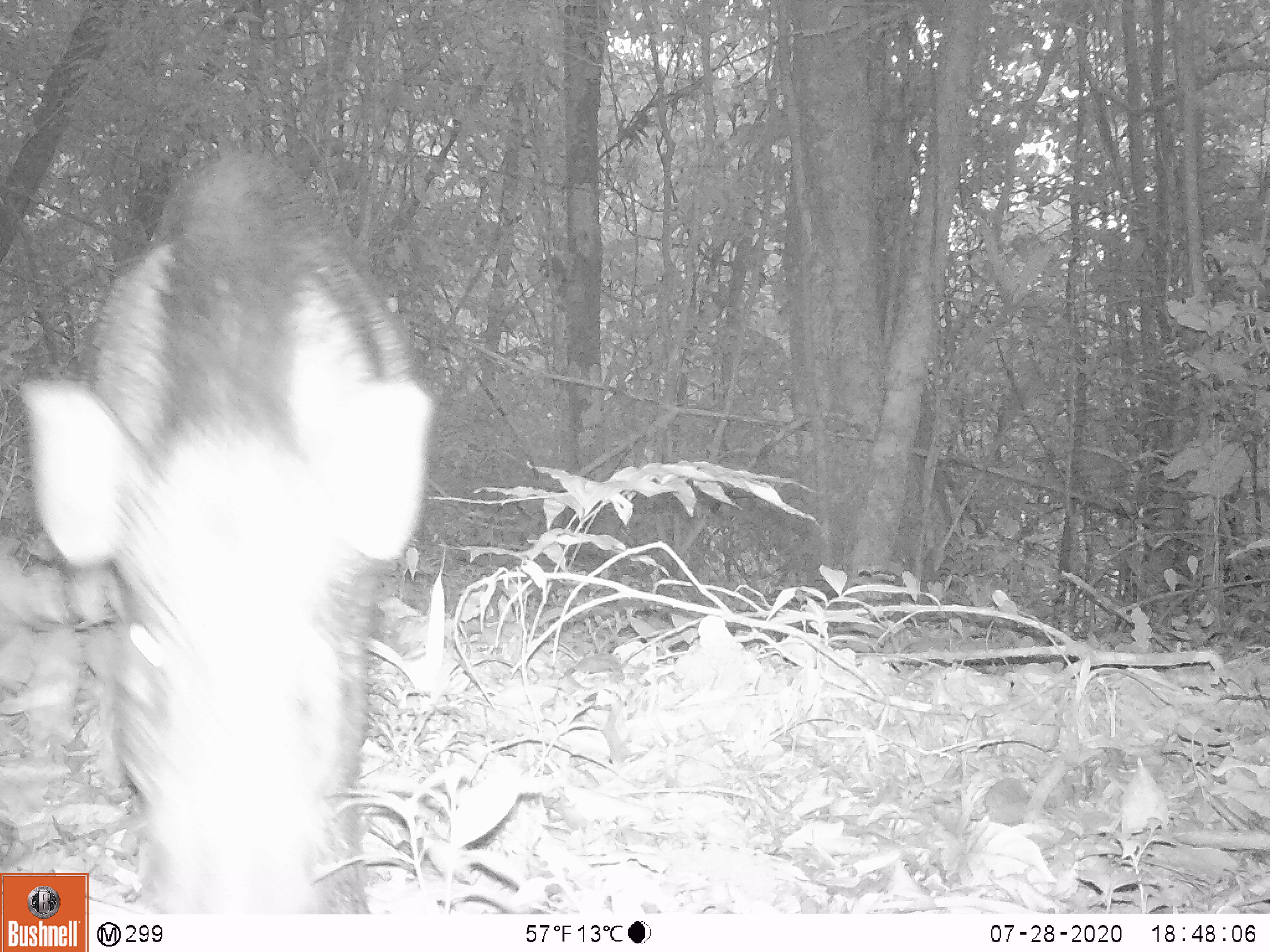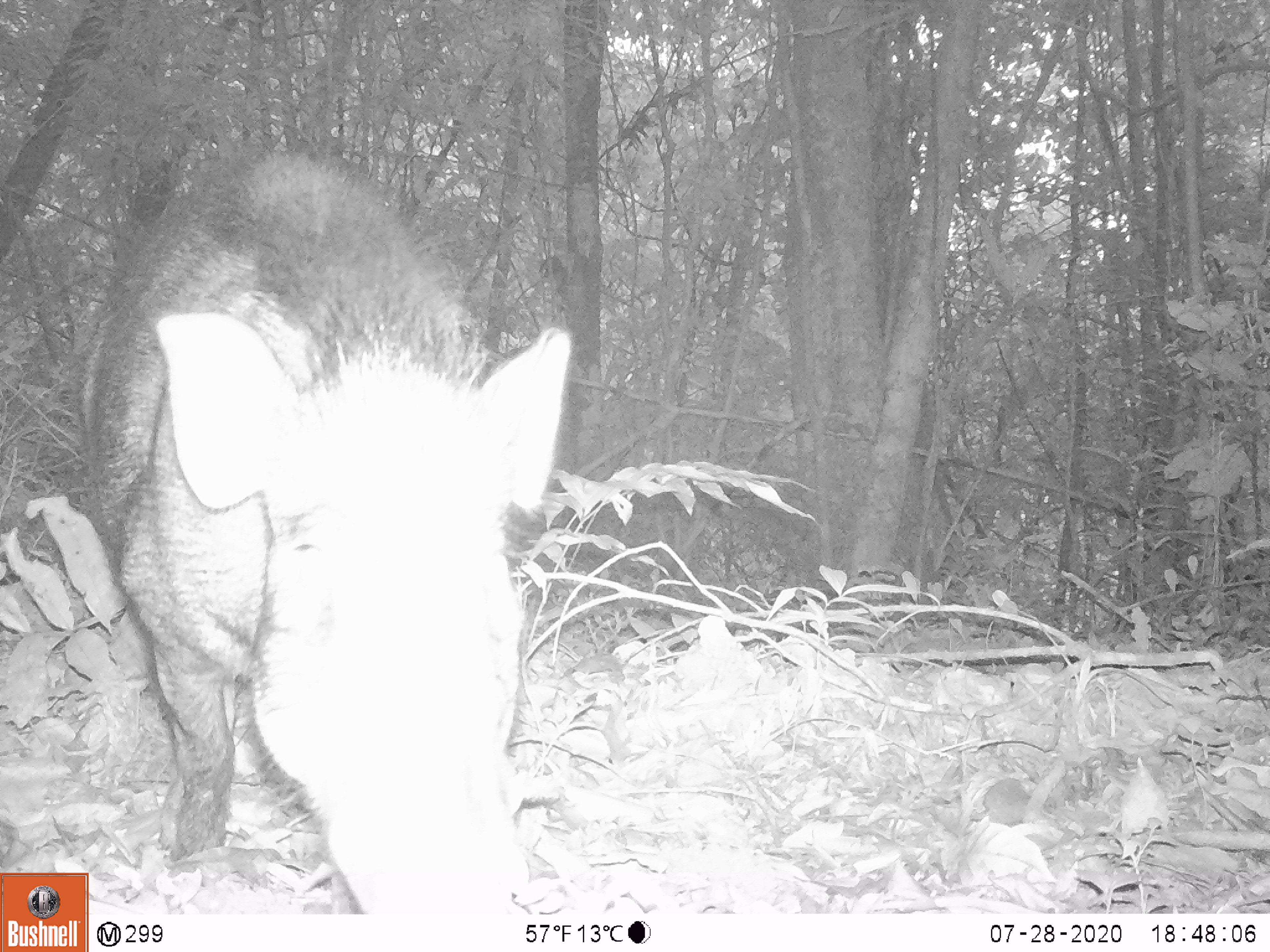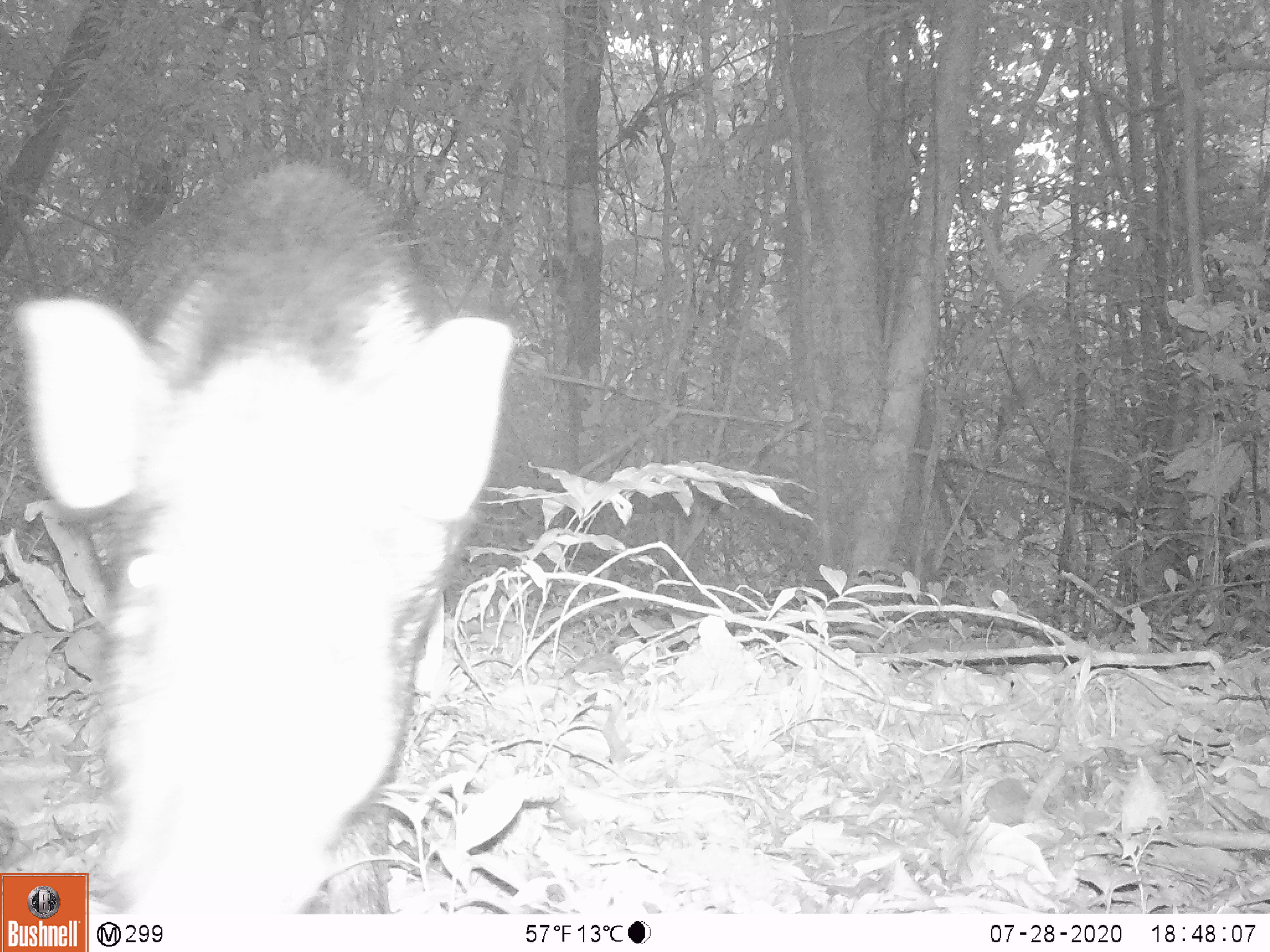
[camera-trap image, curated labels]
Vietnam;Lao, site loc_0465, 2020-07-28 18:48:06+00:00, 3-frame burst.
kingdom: Animalia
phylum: Chordata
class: Mammalia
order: Artiodactyla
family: Suidae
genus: Sus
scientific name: Sus scrofa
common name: eurasian wild pig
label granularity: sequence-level